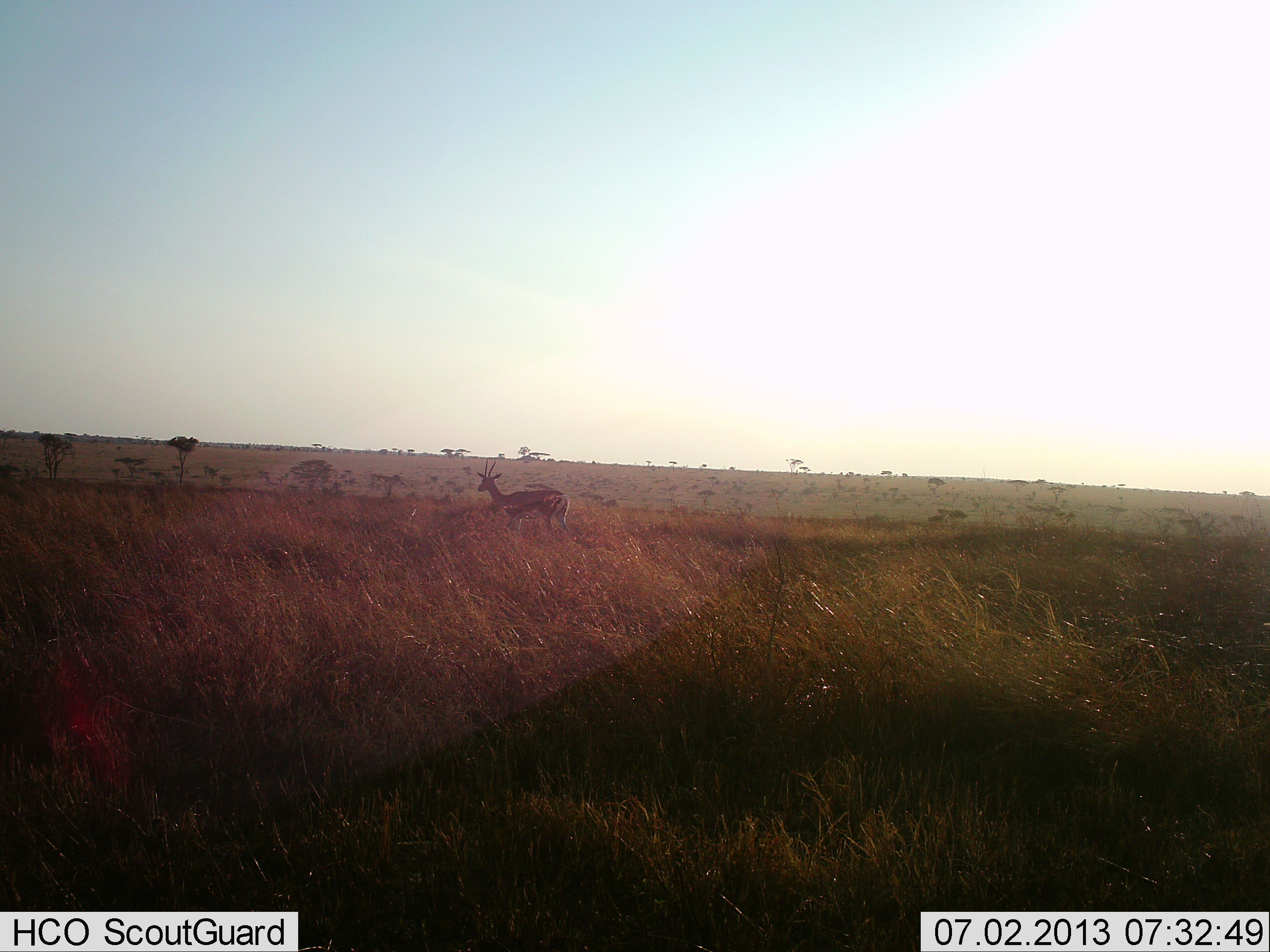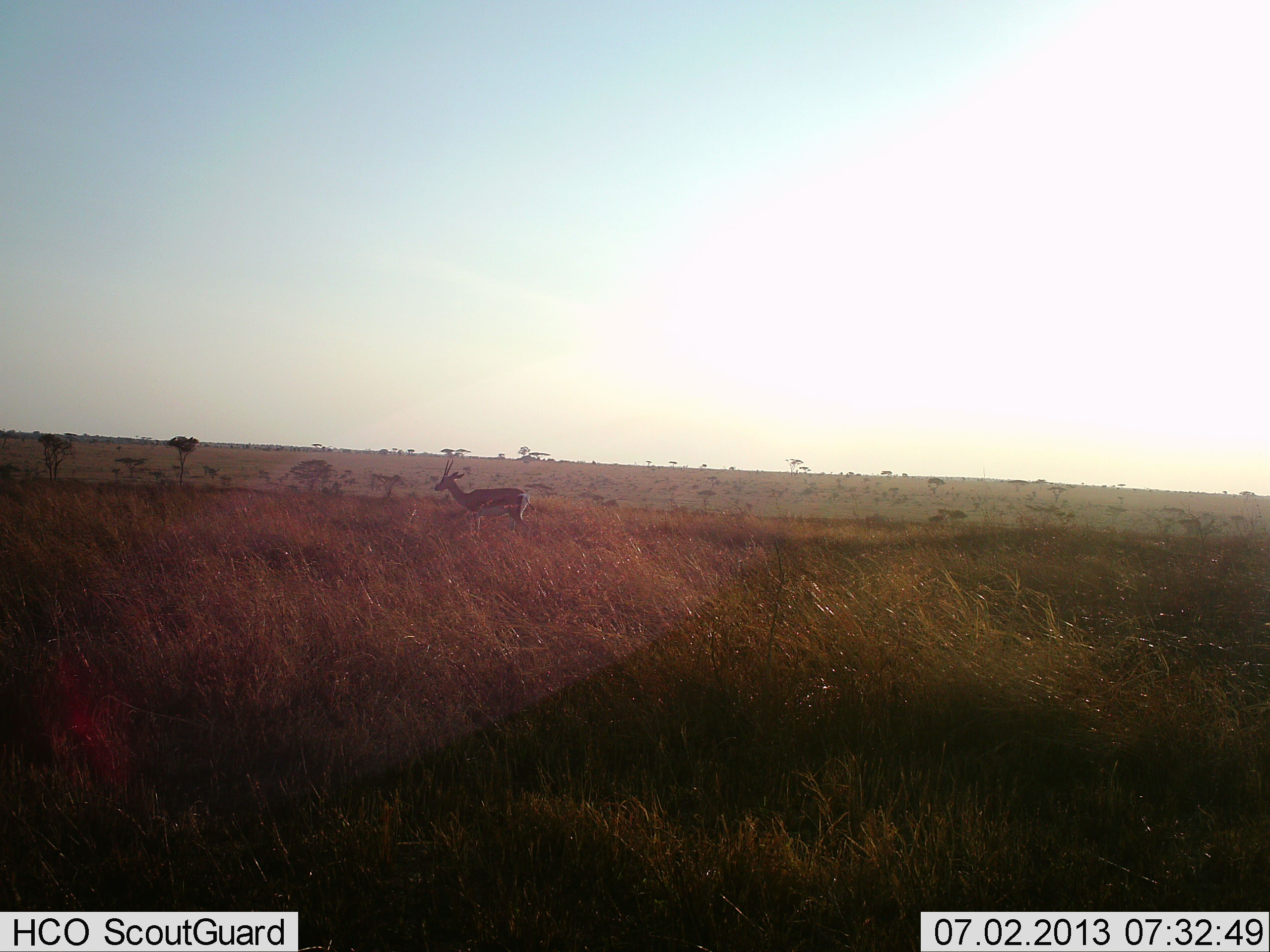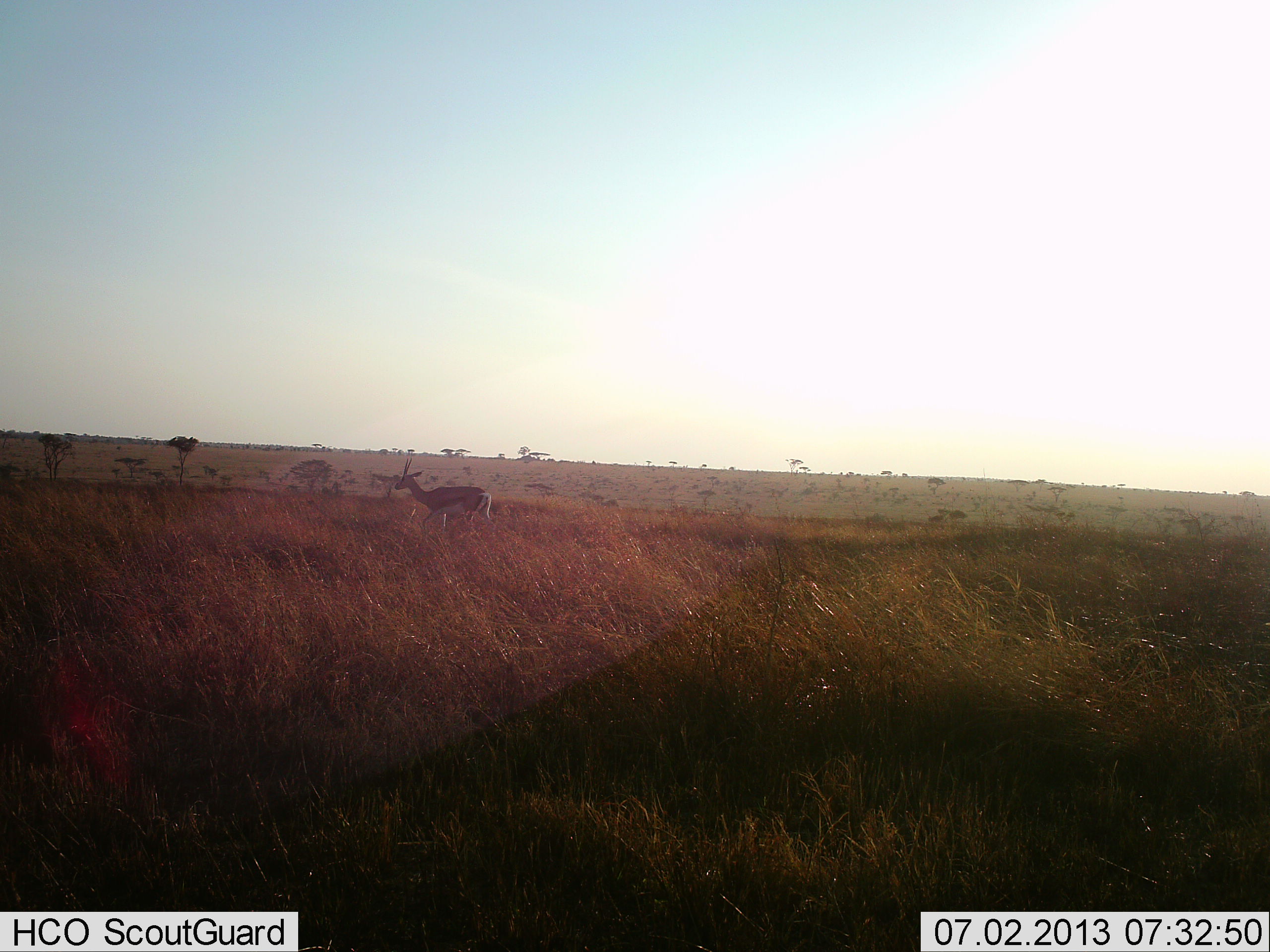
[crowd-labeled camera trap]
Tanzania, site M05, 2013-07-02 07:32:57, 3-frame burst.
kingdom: Animalia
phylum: Chordata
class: Mammalia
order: Artiodactyla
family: Bovidae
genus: Eudorcas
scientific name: Eudorcas thomsonii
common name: thomson's gazelle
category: gazellethomsons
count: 1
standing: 12%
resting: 0%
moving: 88%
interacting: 0%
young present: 0%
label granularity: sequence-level